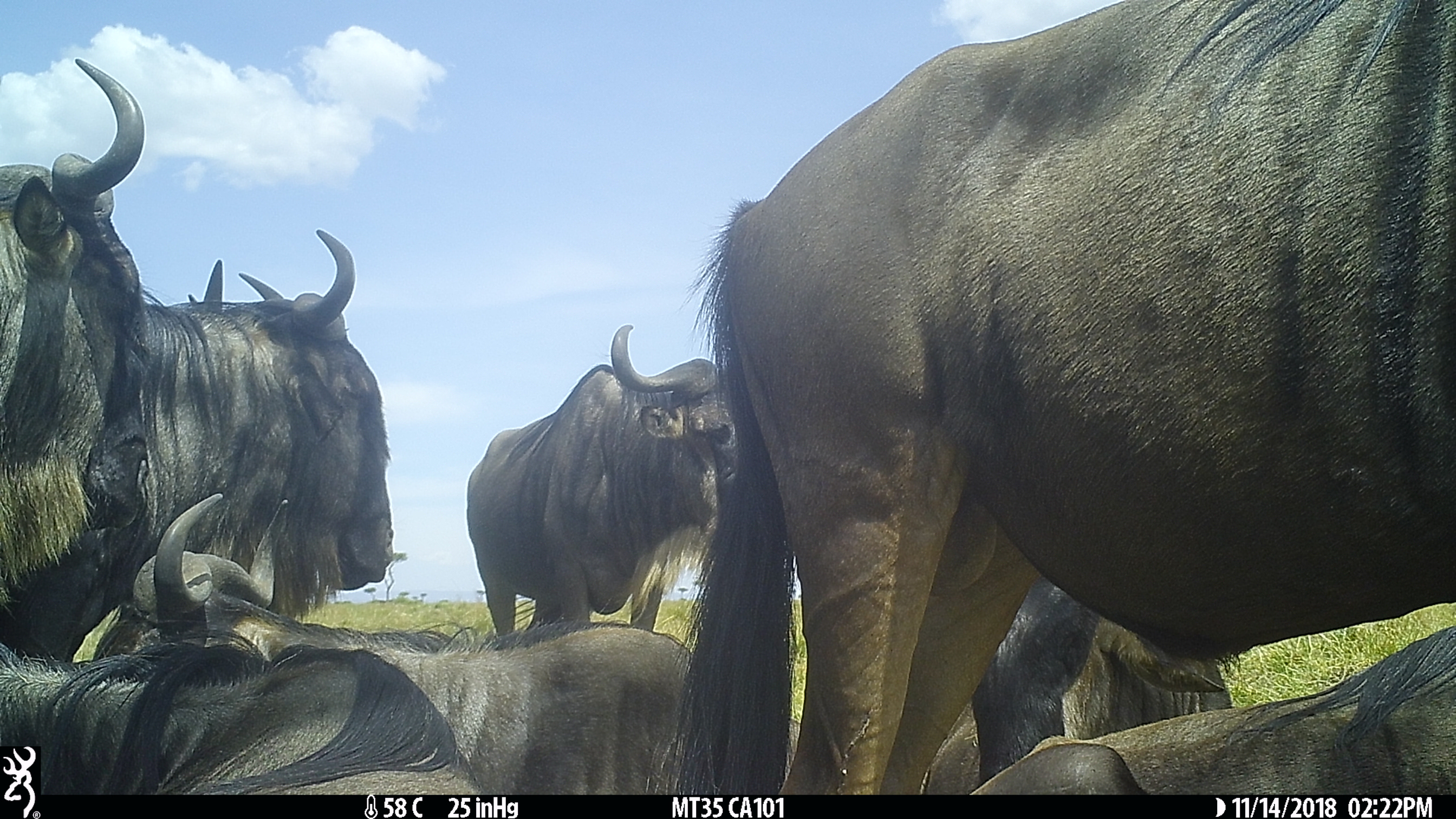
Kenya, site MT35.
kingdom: Animalia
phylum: Chordata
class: Mammalia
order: Artiodactyla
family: Bovidae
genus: Connochaetes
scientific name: Connochaetes taurinus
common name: blue wildebeest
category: wildebeest